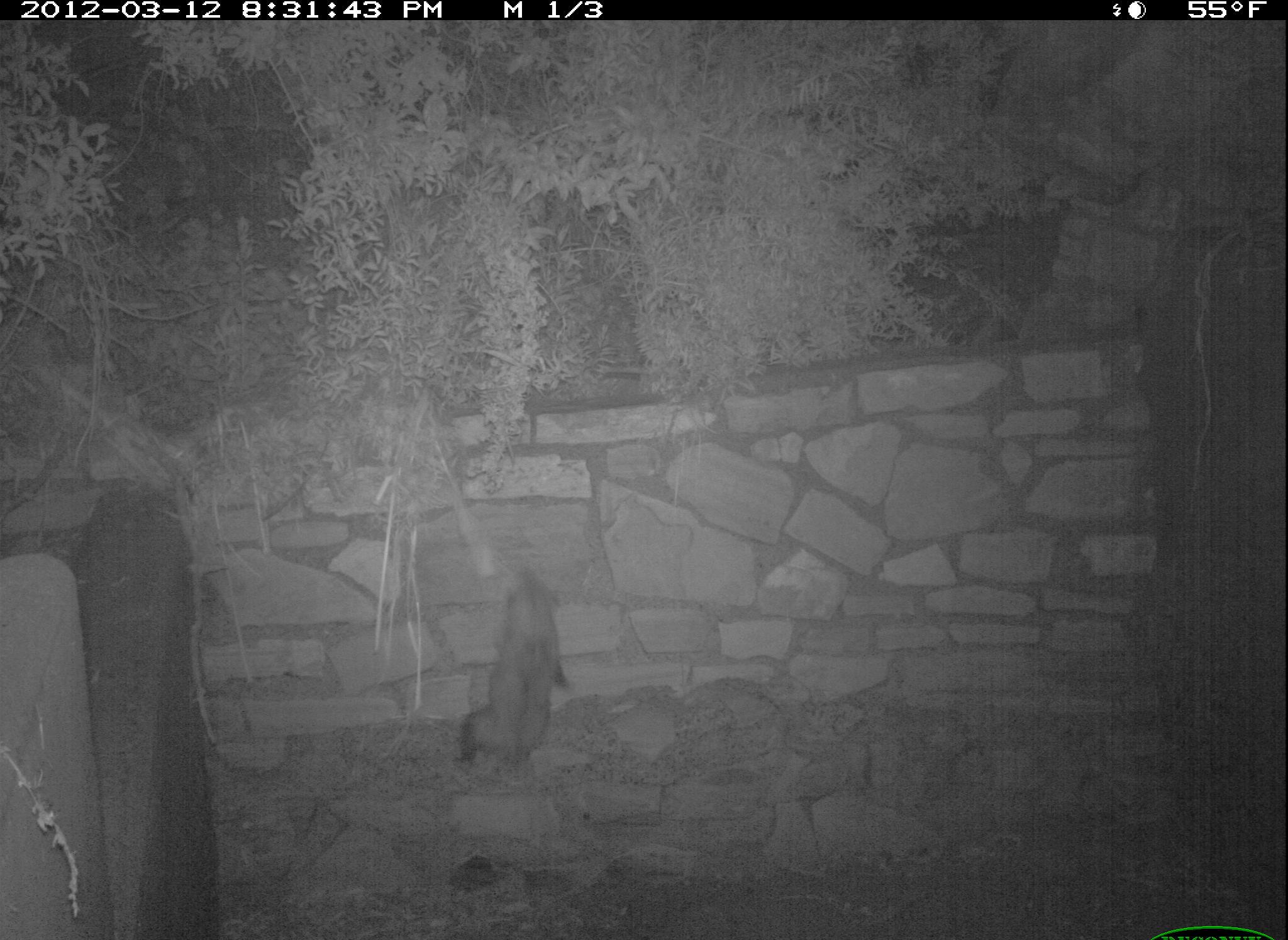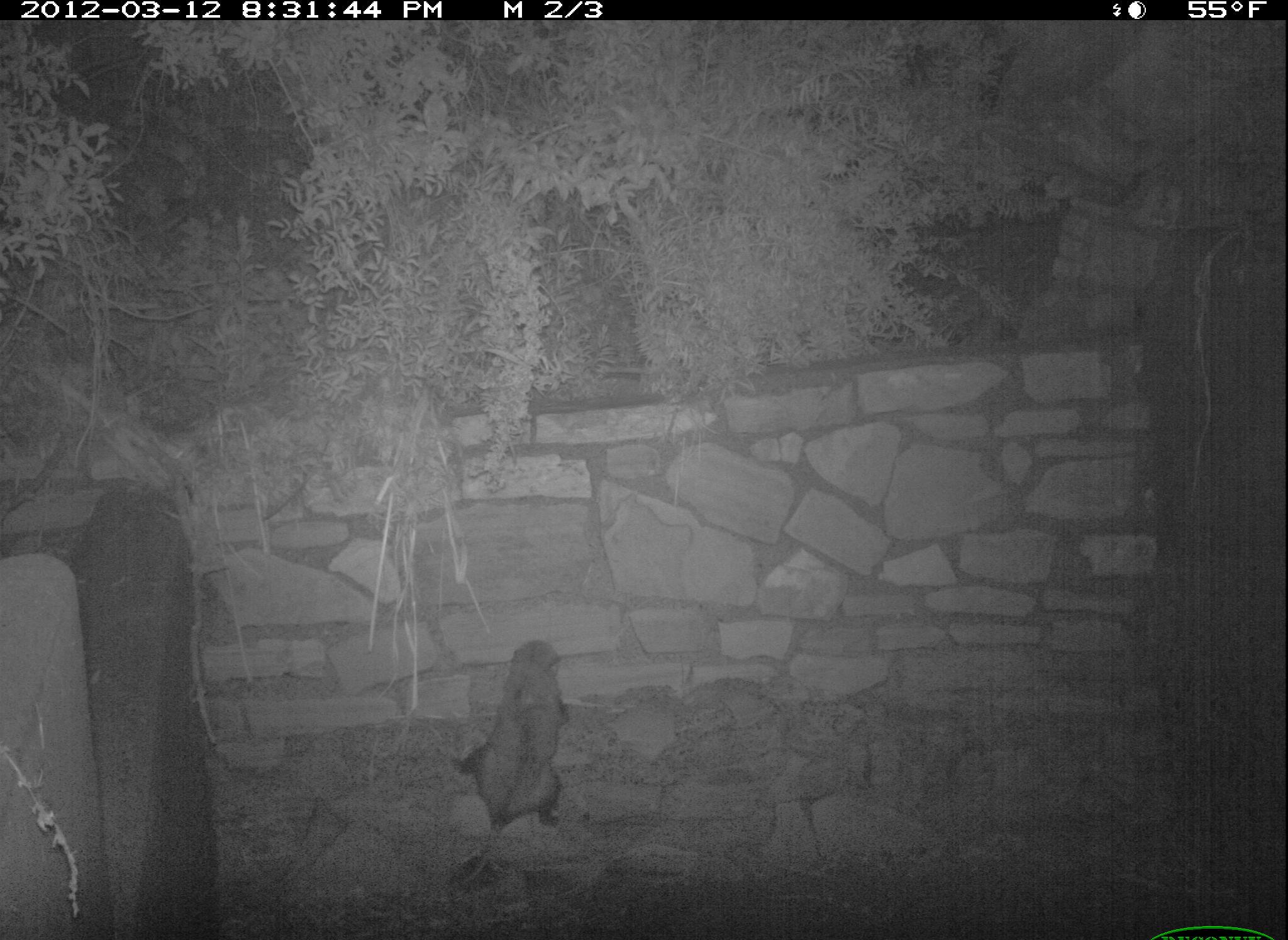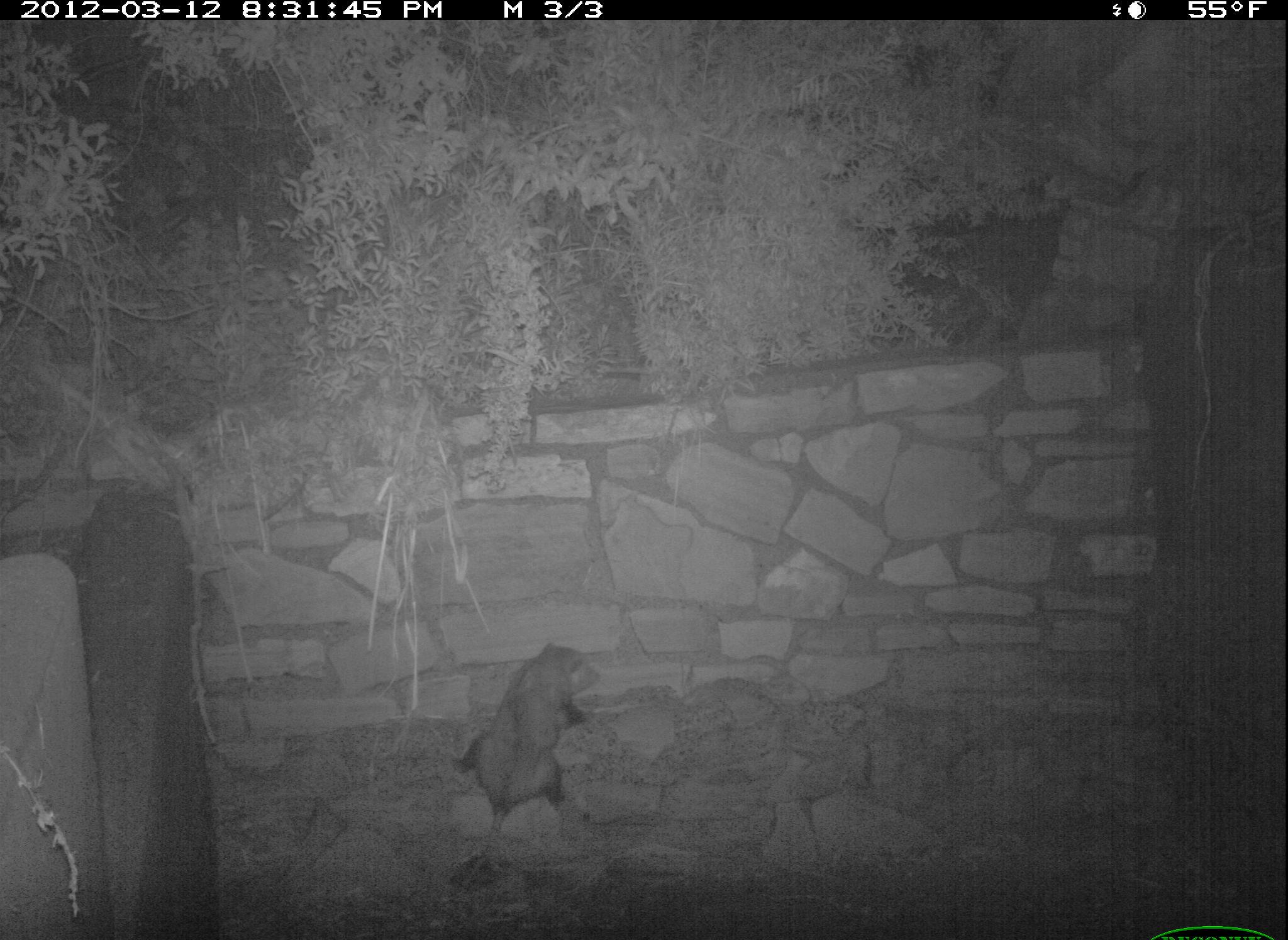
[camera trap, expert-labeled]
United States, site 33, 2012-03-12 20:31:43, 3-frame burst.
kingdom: Animalia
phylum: Chordata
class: Mammalia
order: Didelphimorphia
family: Didelphidae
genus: Didelphis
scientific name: Didelphis virginiana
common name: virginia opossum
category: opossum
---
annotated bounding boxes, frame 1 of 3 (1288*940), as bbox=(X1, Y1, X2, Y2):
opossum: bbox=(448, 548, 582, 775)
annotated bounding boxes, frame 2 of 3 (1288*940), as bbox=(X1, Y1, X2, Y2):
opossum: bbox=(462, 638, 607, 876)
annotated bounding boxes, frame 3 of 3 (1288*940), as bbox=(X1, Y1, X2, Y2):
opossum: bbox=(430, 634, 622, 847)